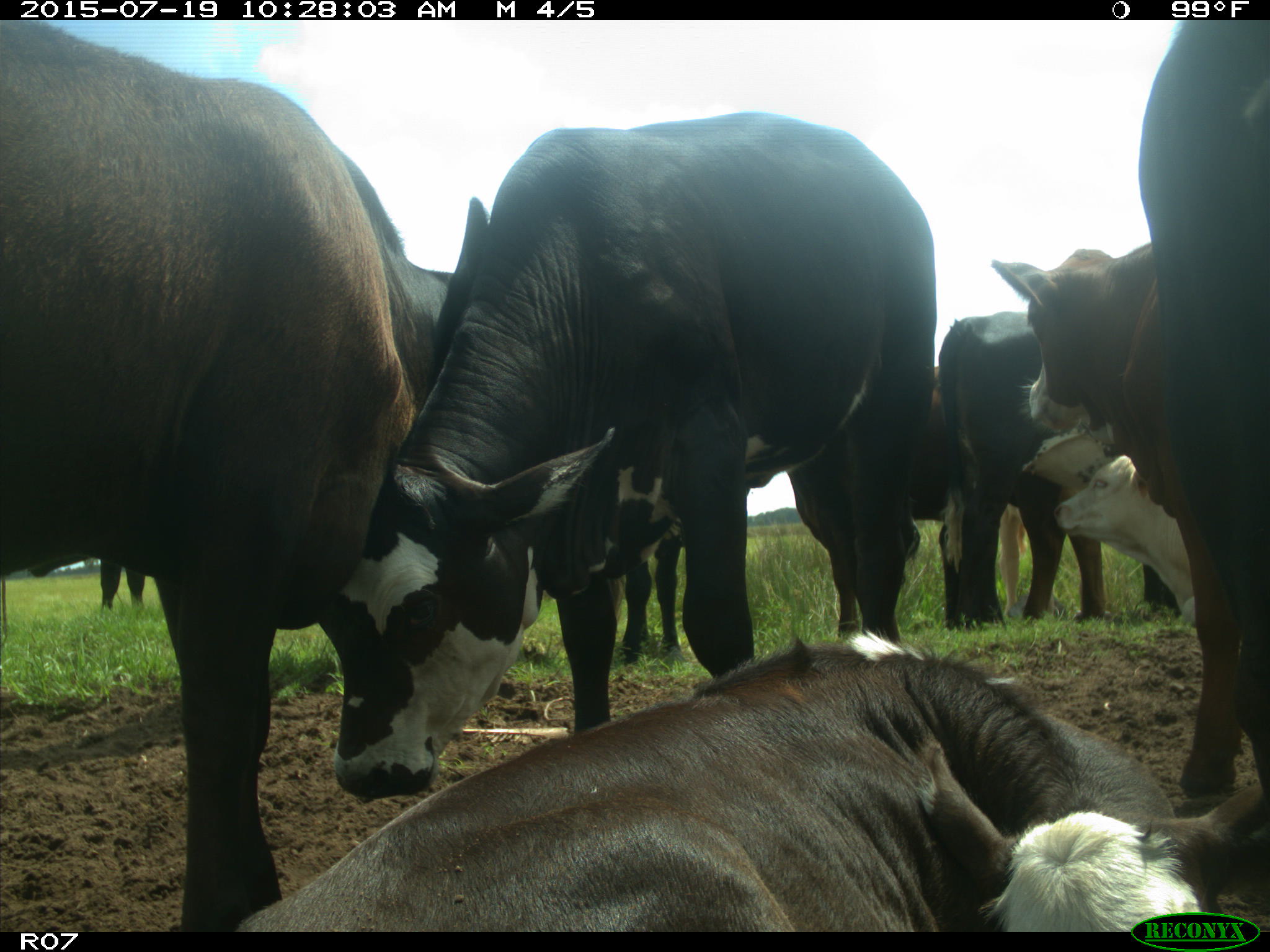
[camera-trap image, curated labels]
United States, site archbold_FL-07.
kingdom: Animalia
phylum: Chordata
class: Mammalia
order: Artiodactyla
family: Bovidae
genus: Bos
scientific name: Bos taurus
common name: domestic cow